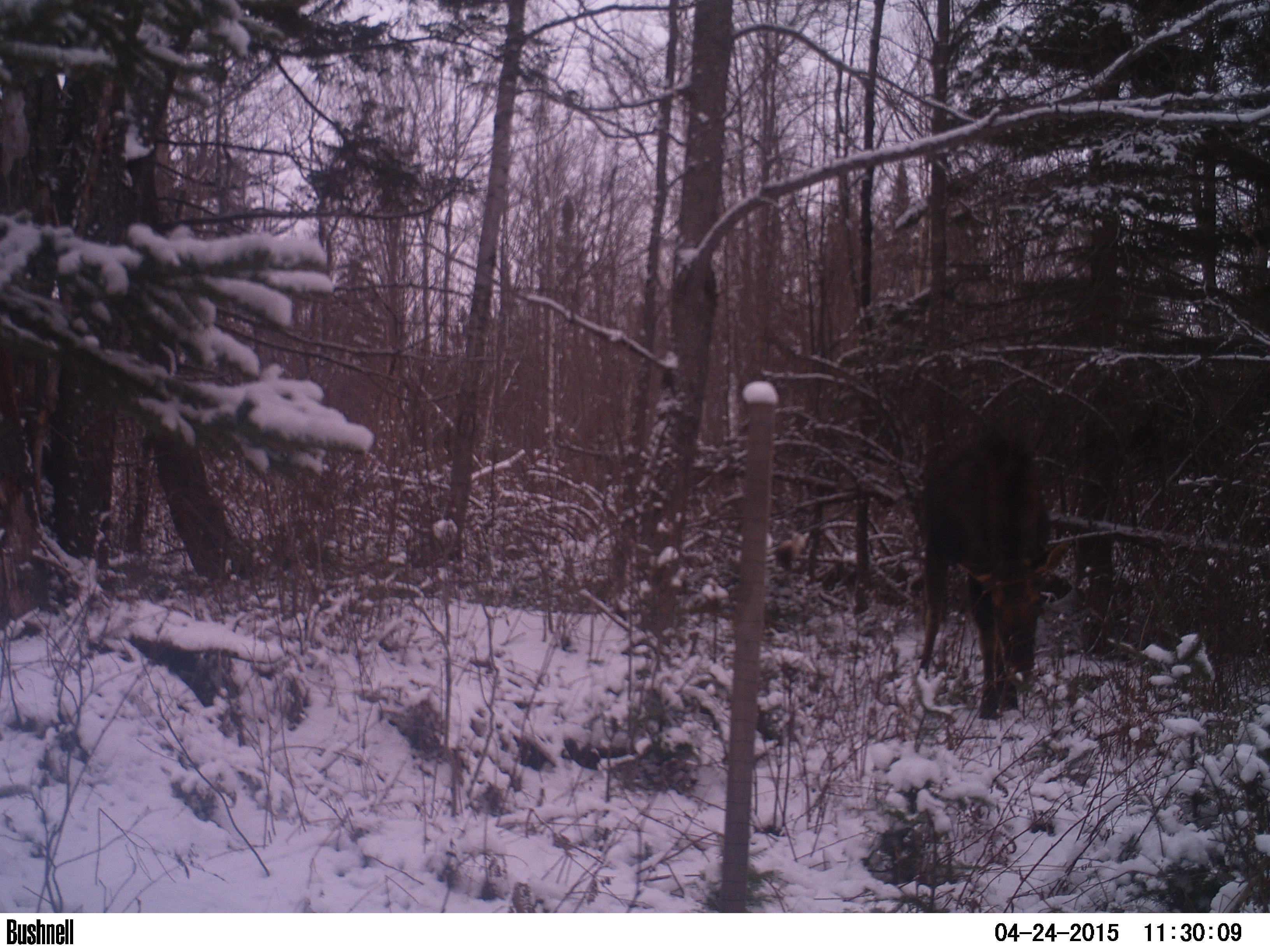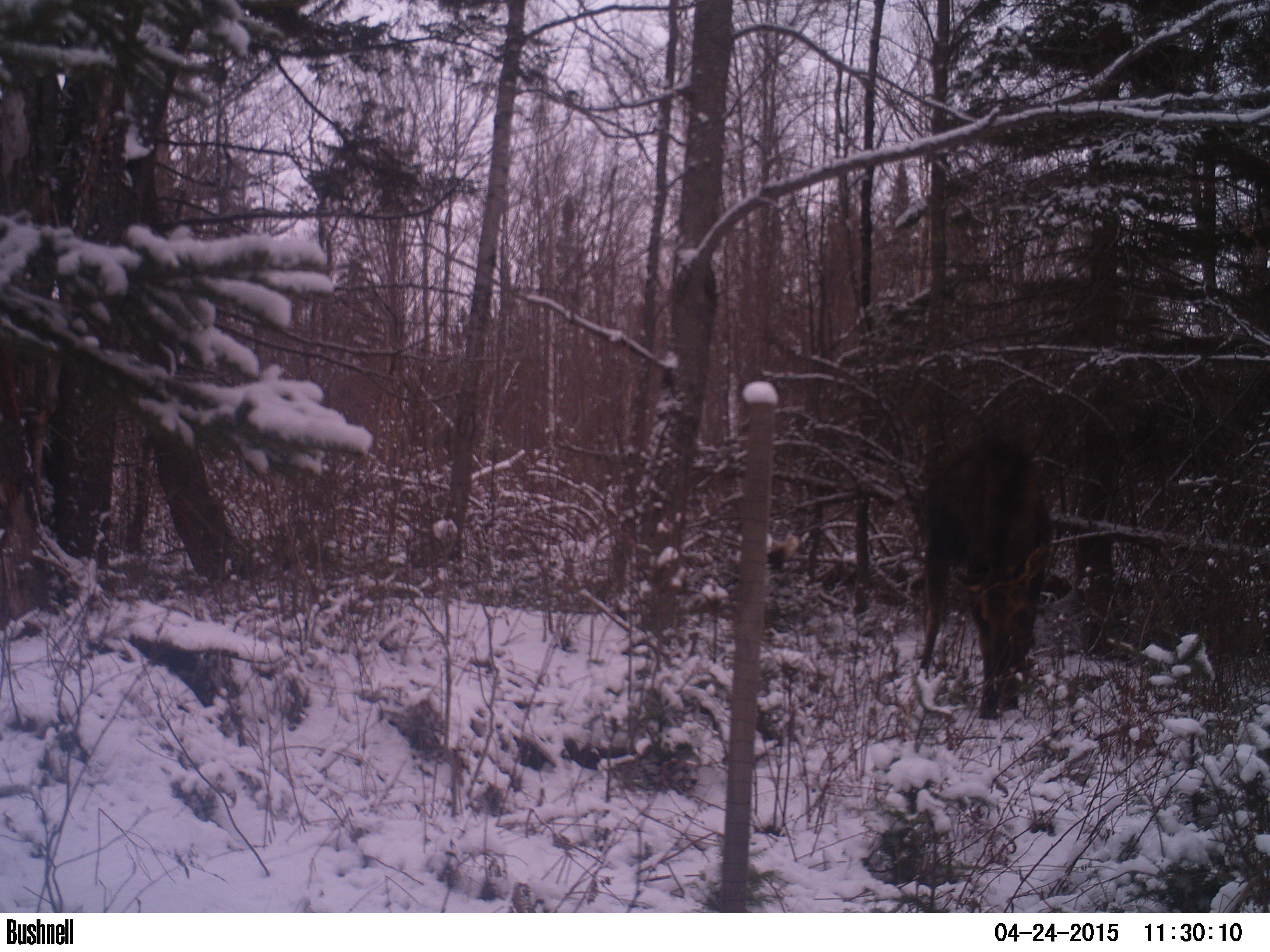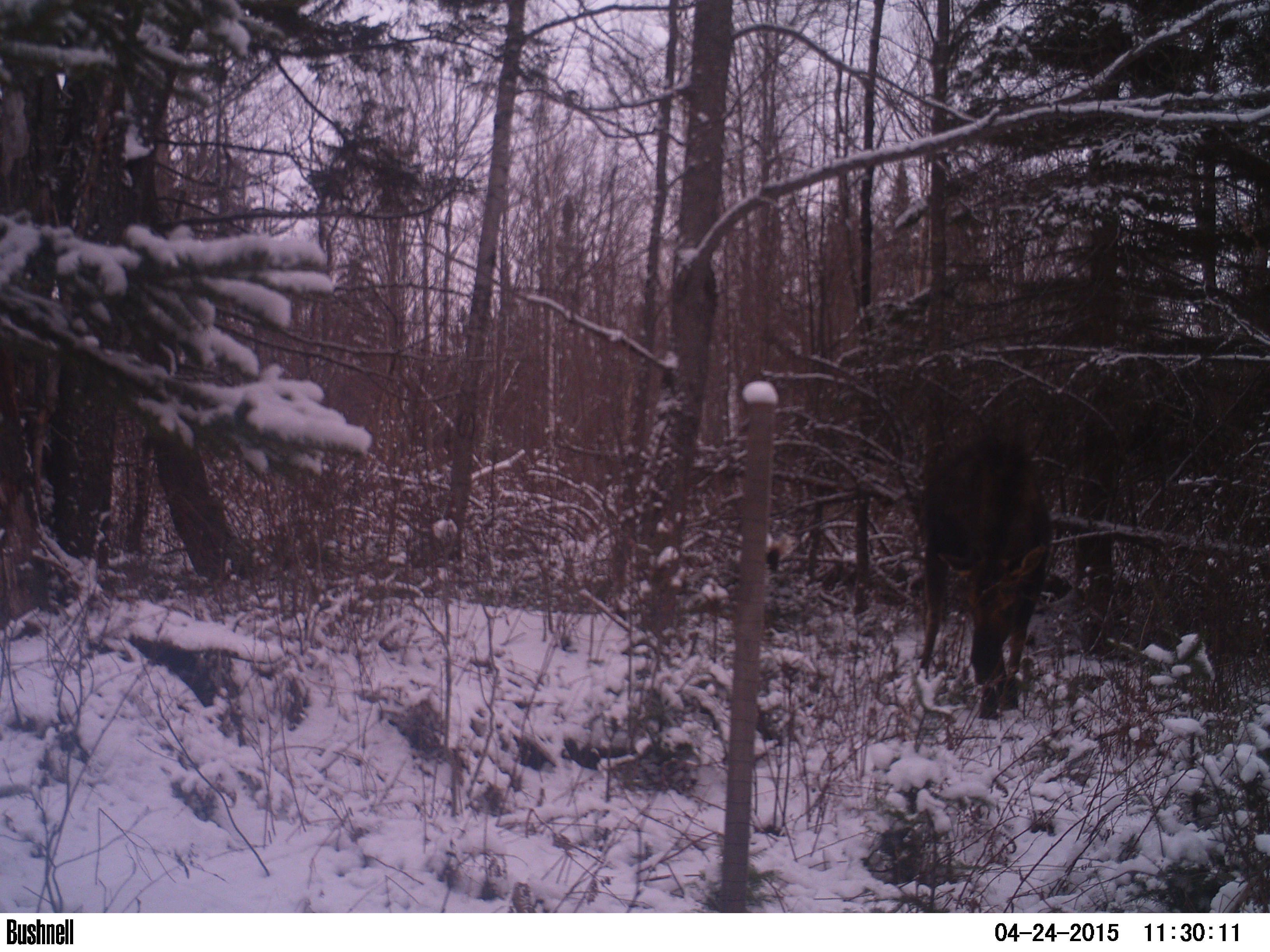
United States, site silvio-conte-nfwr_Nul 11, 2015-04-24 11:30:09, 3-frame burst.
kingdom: Animalia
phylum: Chordata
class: Mammalia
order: Artiodactyla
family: Cervidae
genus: Alces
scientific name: Alces alces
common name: moose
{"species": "moose (Alces alces)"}